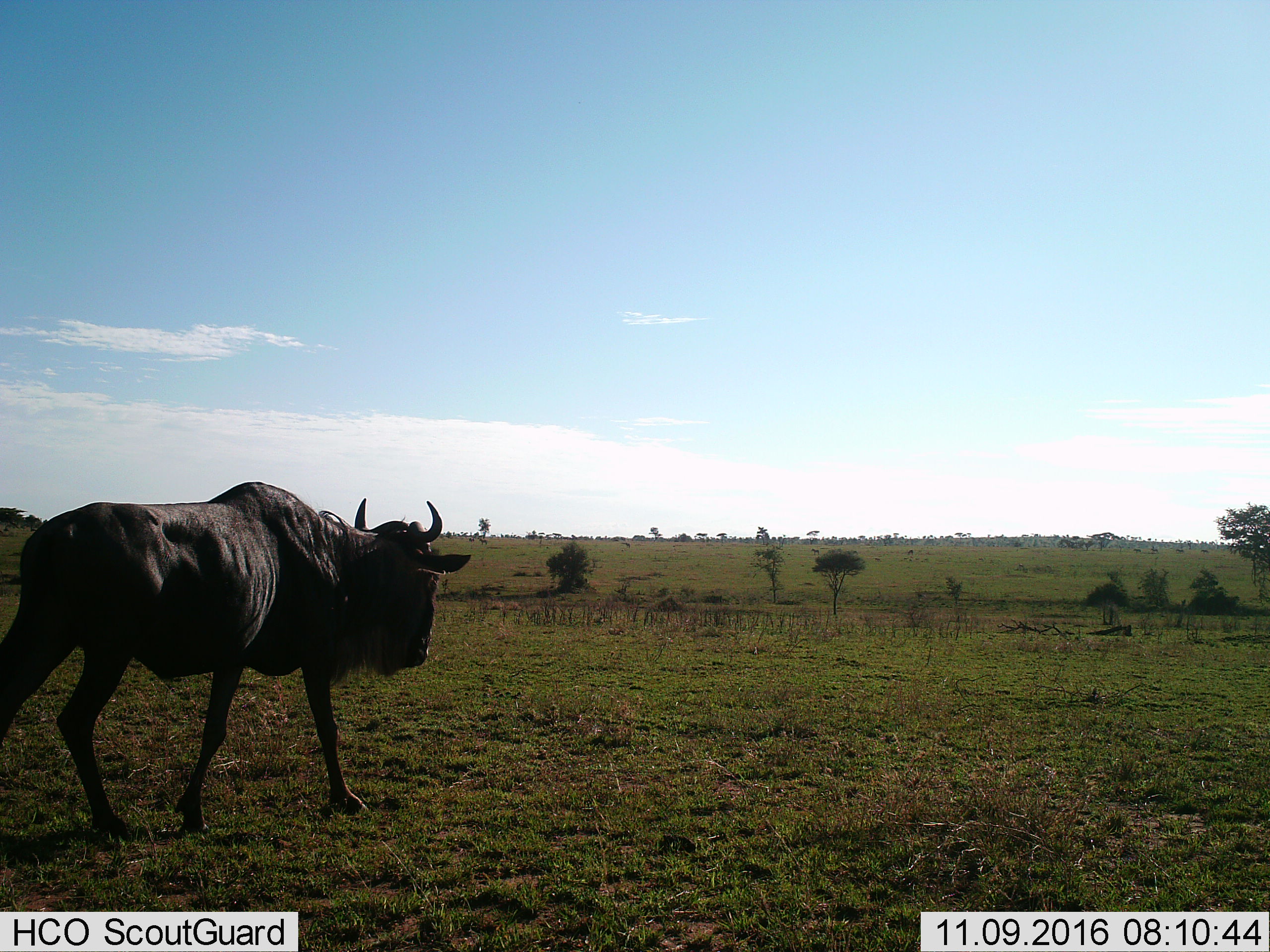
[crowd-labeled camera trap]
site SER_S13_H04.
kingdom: Animalia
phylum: Chordata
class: Mammalia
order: Artiodactyla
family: Bovidae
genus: Connochaetes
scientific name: Connochaetes taurinus taurinus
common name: blue wildebeest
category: wildebeestblue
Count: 1.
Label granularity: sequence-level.